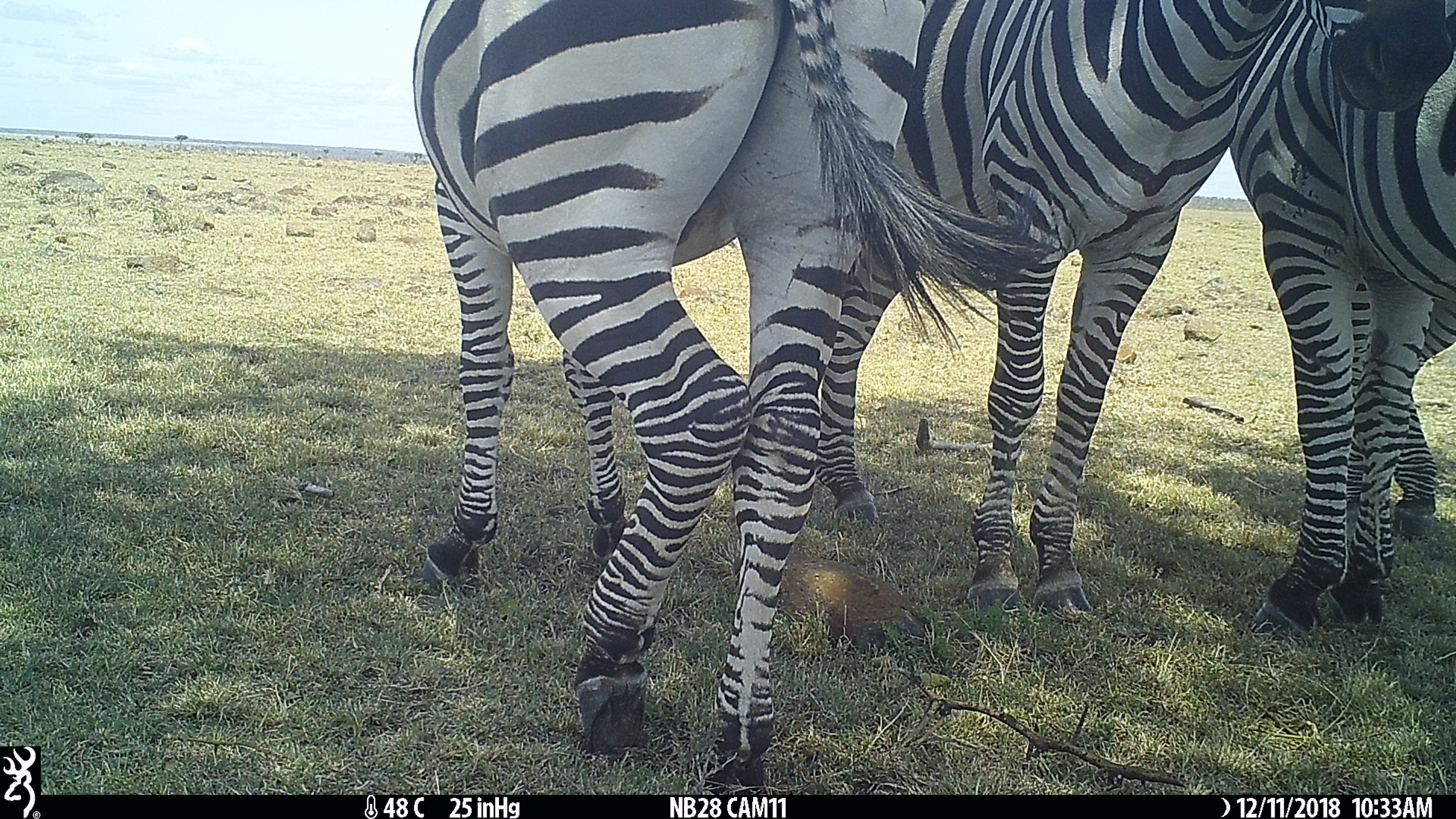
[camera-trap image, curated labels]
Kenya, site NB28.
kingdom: Animalia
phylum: Chordata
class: Mammalia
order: Perissodactyla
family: Equidae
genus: Equus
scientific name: Equus quagga burchellii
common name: burchell's zebra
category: zebra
Zebra (burchell's zebra) (Equus quagga burchellii).